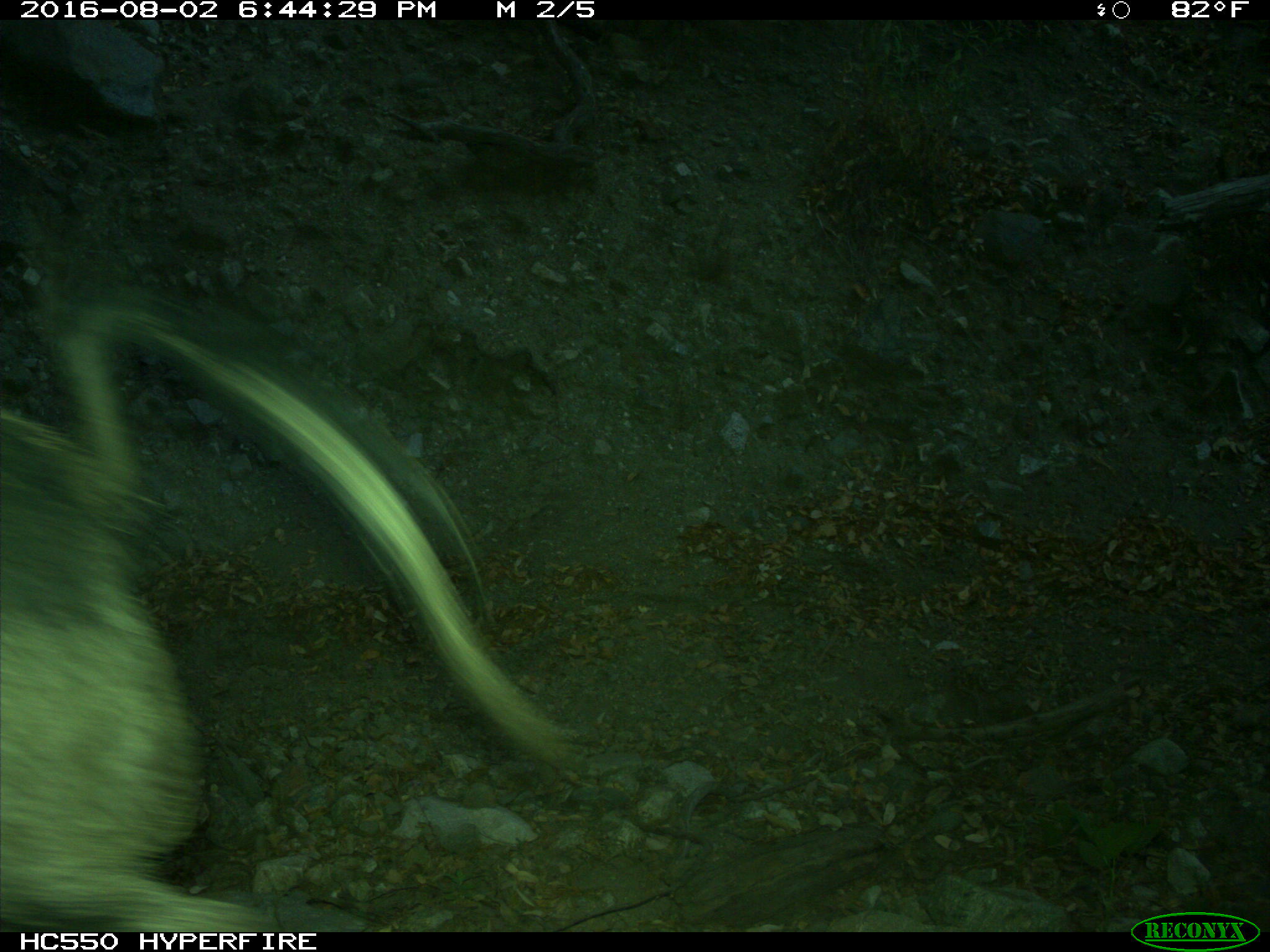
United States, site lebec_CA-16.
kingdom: Animalia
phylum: Chordata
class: Mammalia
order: Artiodactyla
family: Suidae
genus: Sus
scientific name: Sus scrofa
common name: wild boar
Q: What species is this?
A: Sus scrofa (wild boar).